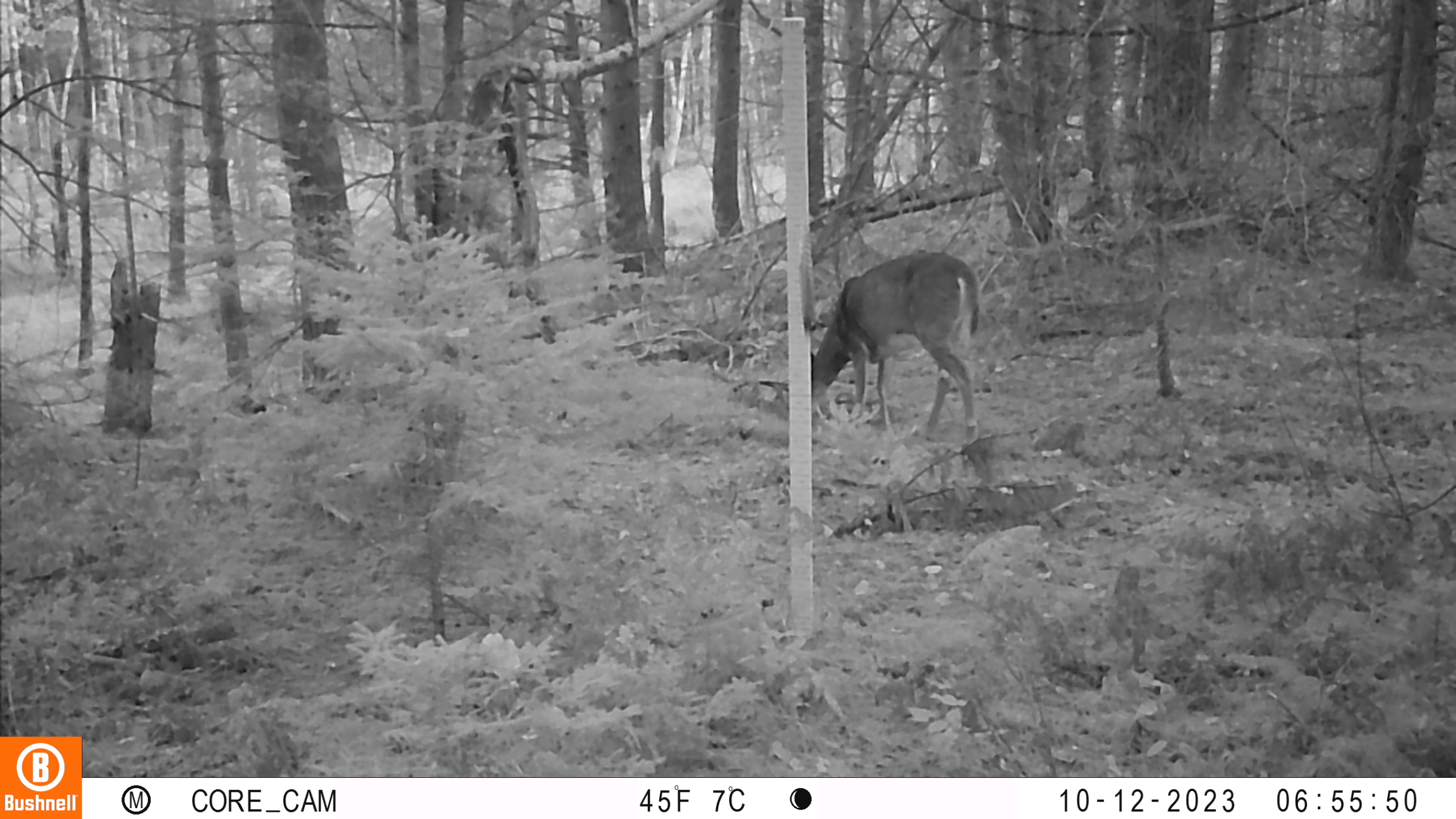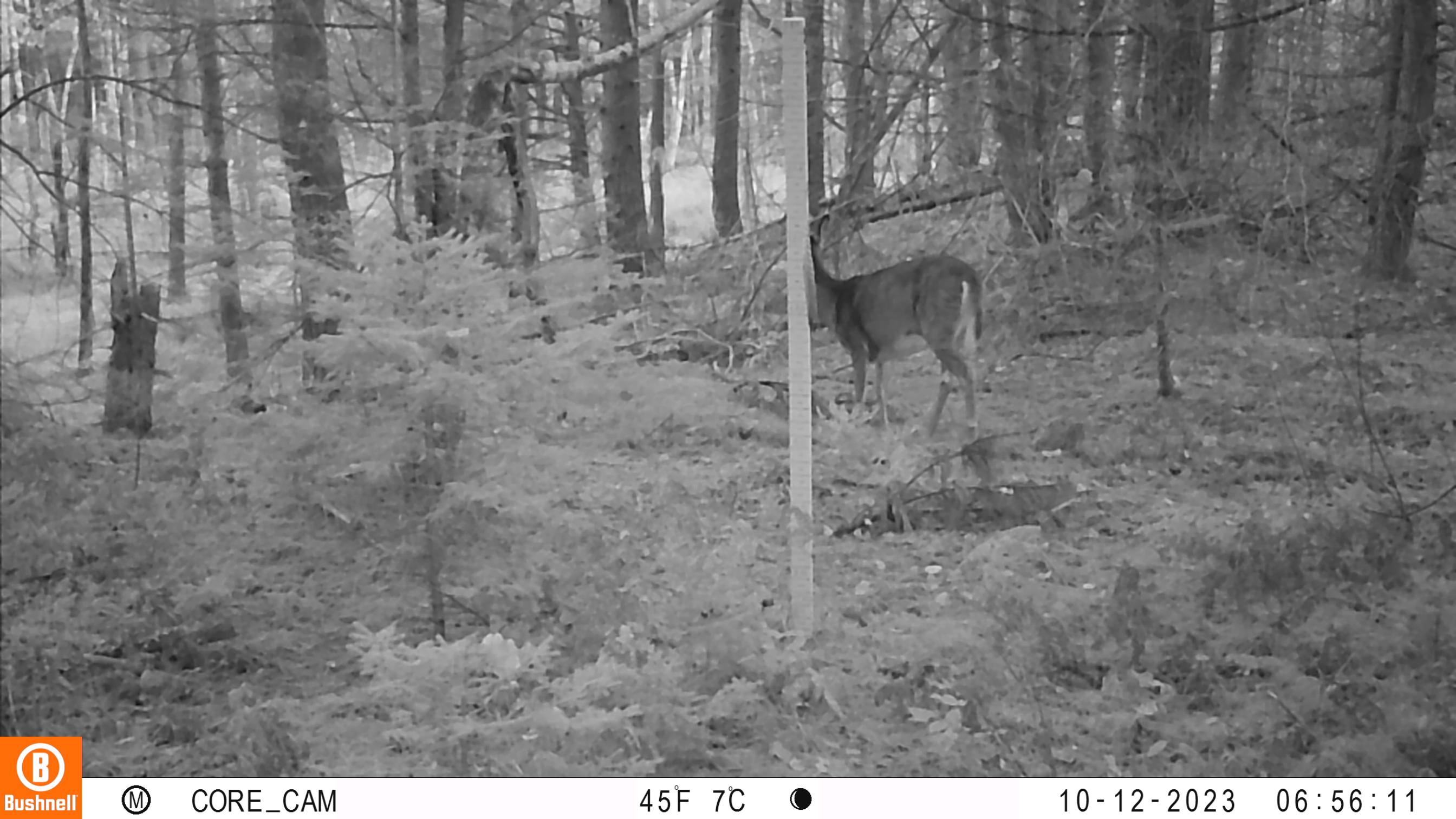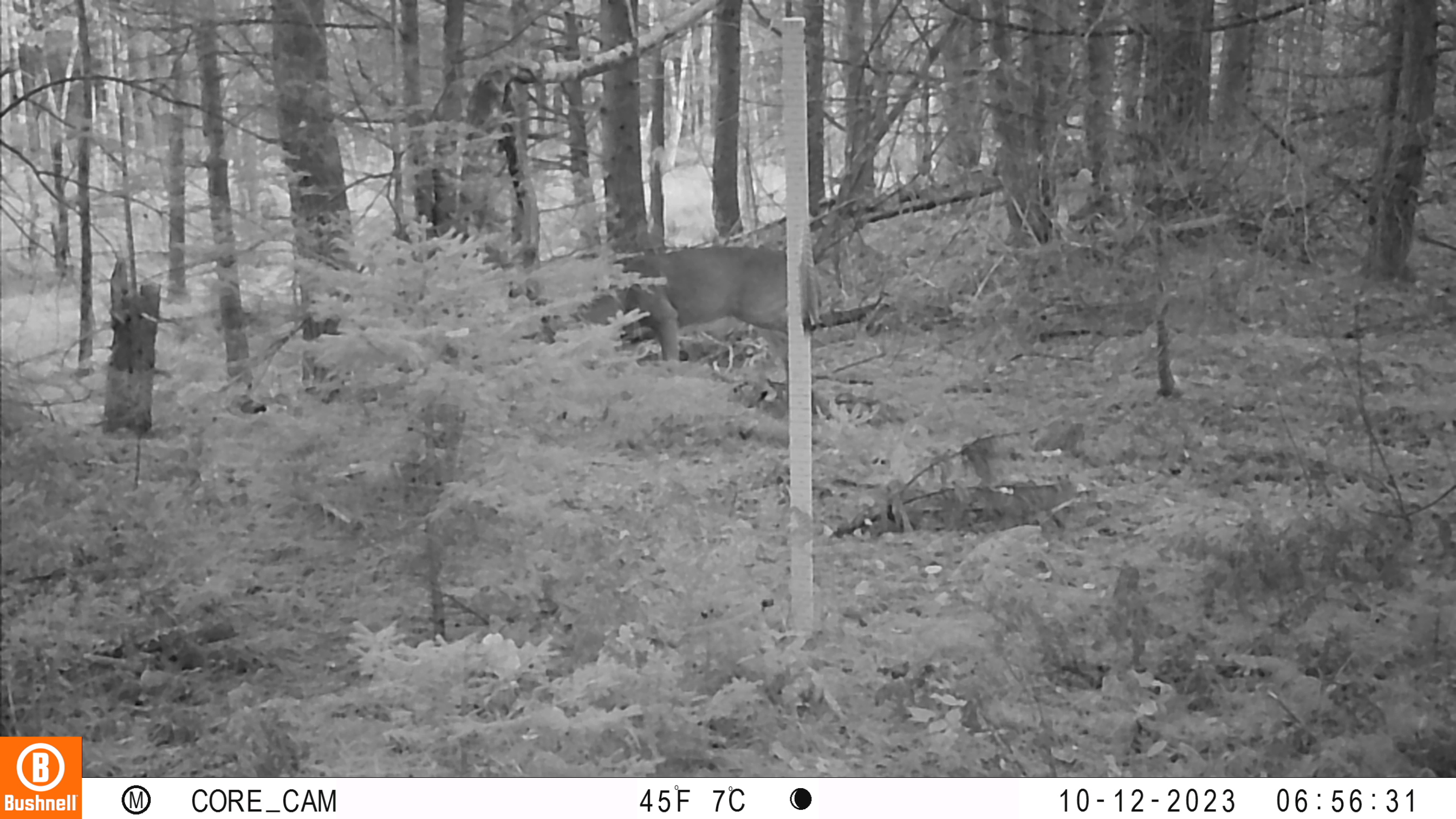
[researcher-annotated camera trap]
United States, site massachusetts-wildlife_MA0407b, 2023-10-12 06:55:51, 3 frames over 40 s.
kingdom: Animalia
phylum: Chordata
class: Mammalia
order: Artiodactyla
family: Cervidae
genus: Odocoileus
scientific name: Odocoileus virginianus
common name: white-tailed deer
White-tailed deer (Odocoileus virginianus).